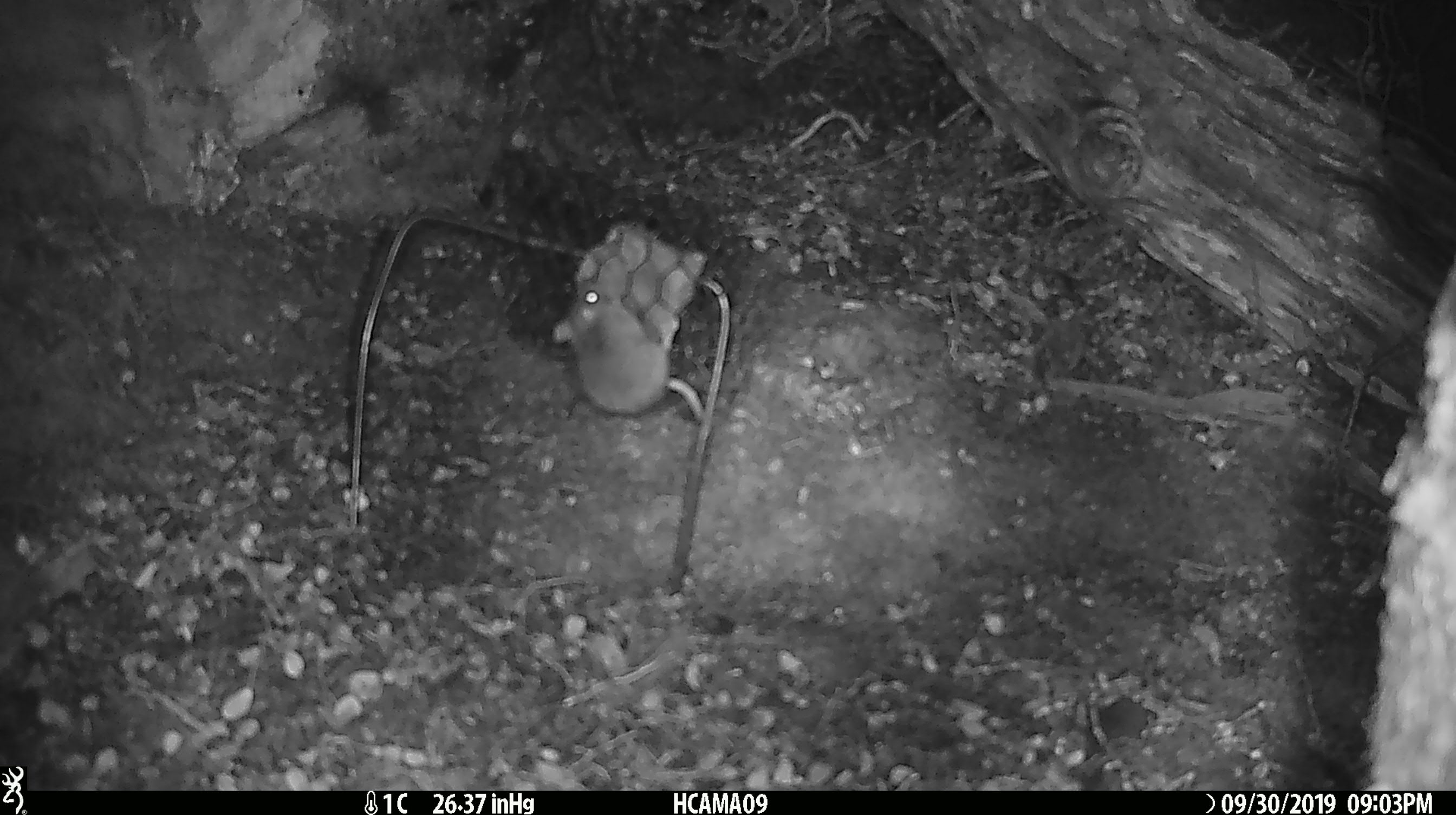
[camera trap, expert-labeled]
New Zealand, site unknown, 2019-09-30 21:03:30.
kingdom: Animalia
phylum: Chordata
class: Mammalia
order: Rodentia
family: Muridae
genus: Mus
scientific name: Mus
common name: mouse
Mouse (Mus).